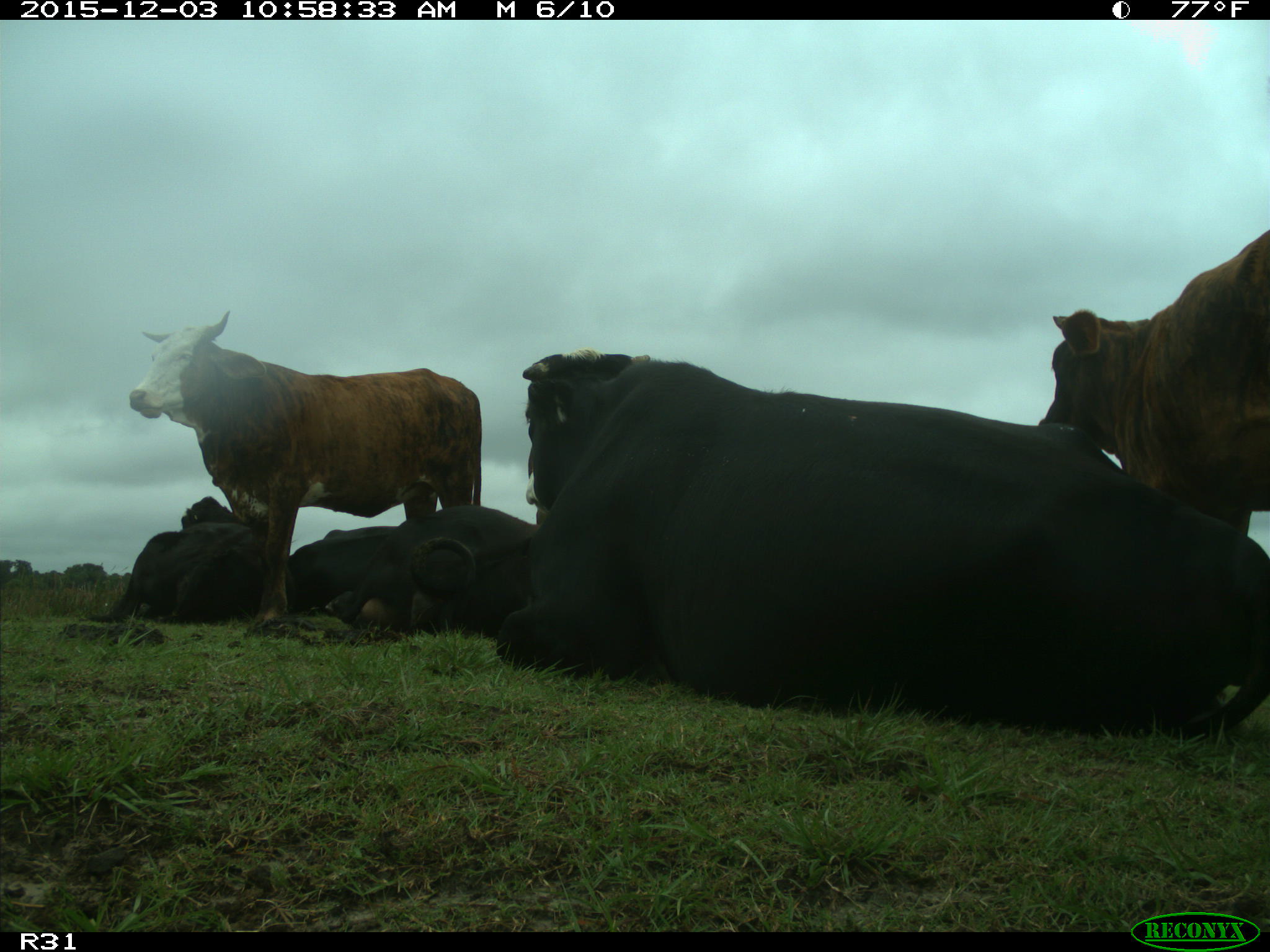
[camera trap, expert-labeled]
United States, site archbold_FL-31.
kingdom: Animalia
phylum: Chordata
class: Mammalia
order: Artiodactyla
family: Bovidae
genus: Bos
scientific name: Bos taurus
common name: domestic cow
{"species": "Bos taurus (domestic cow)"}